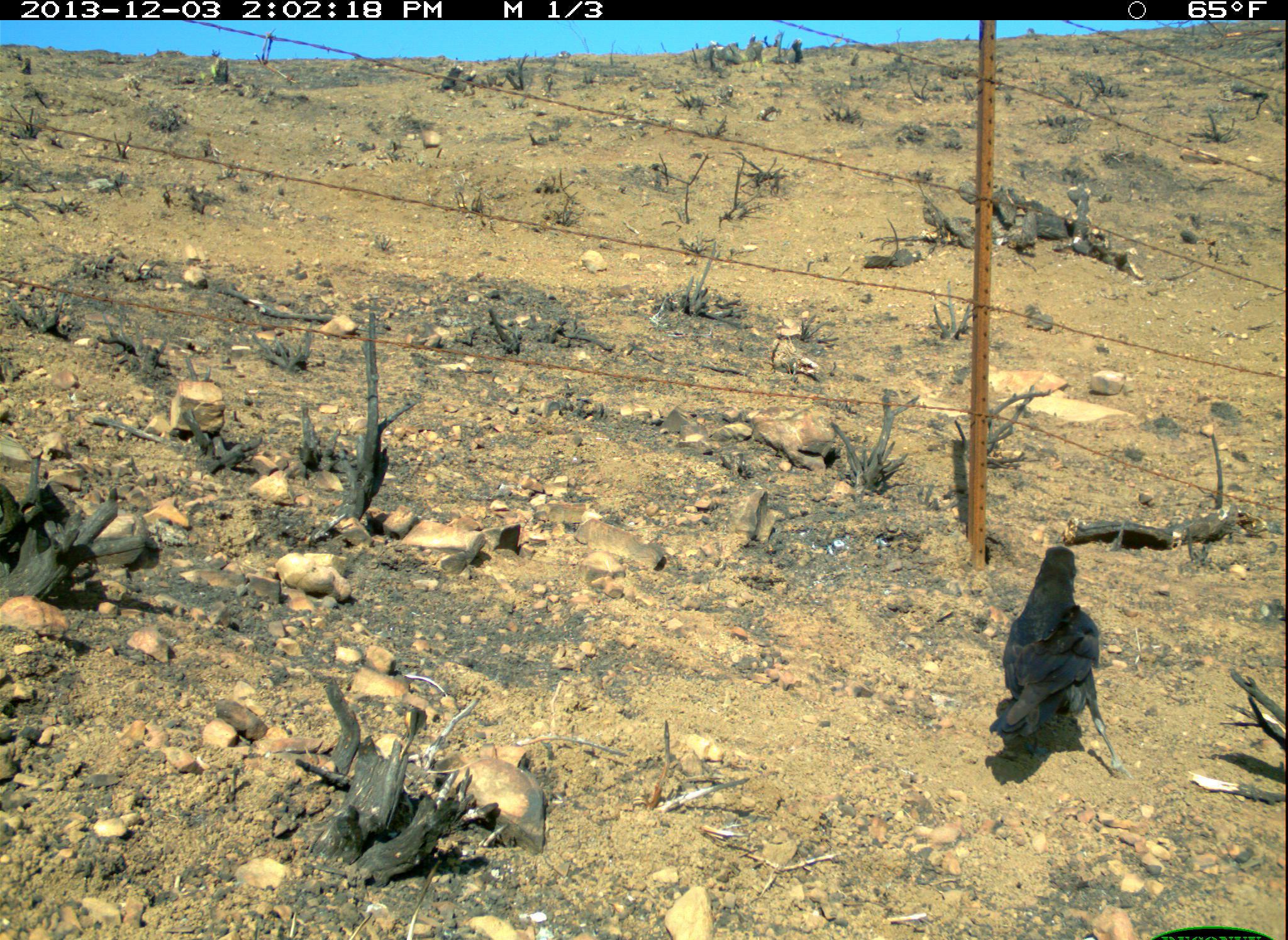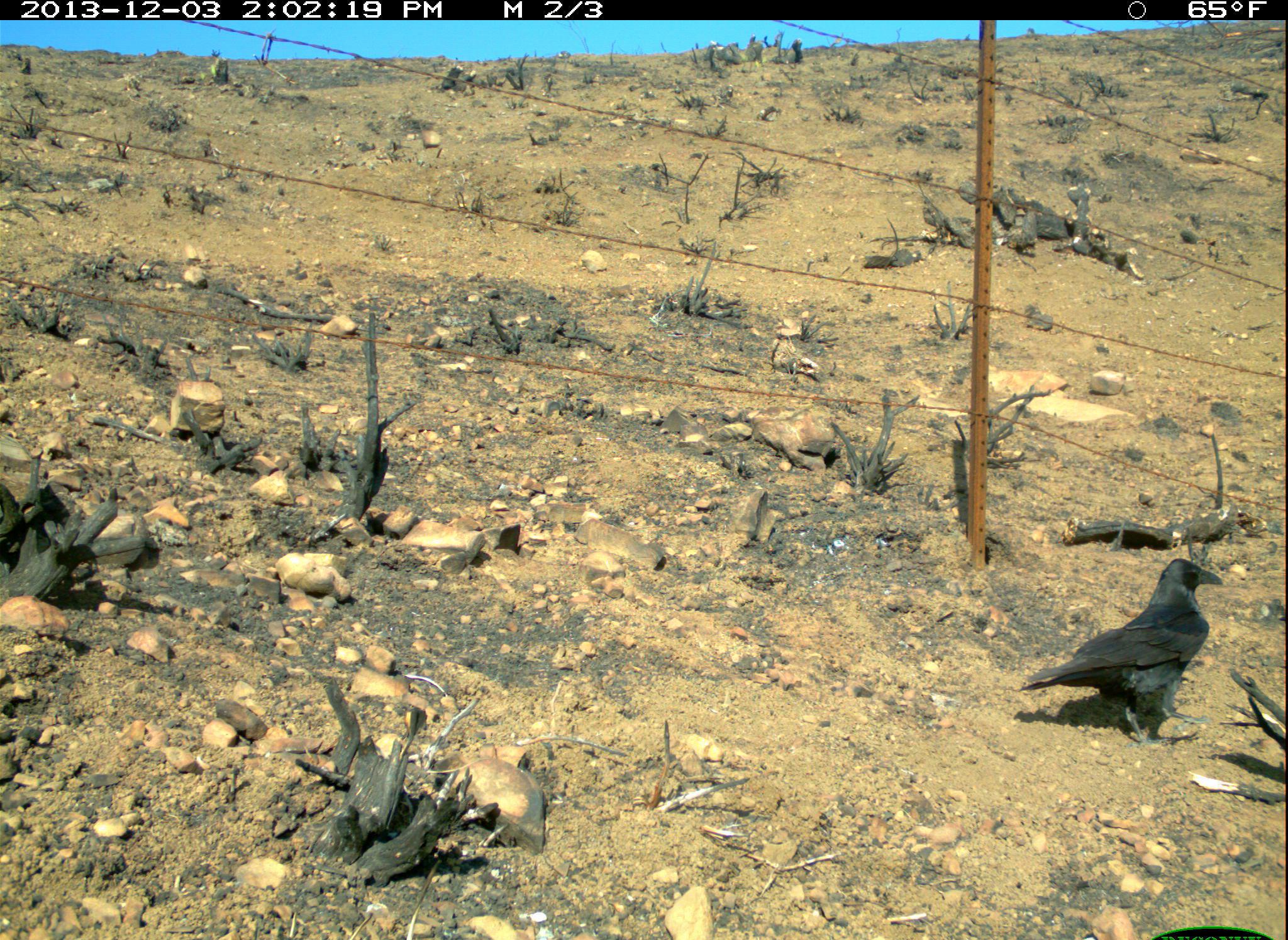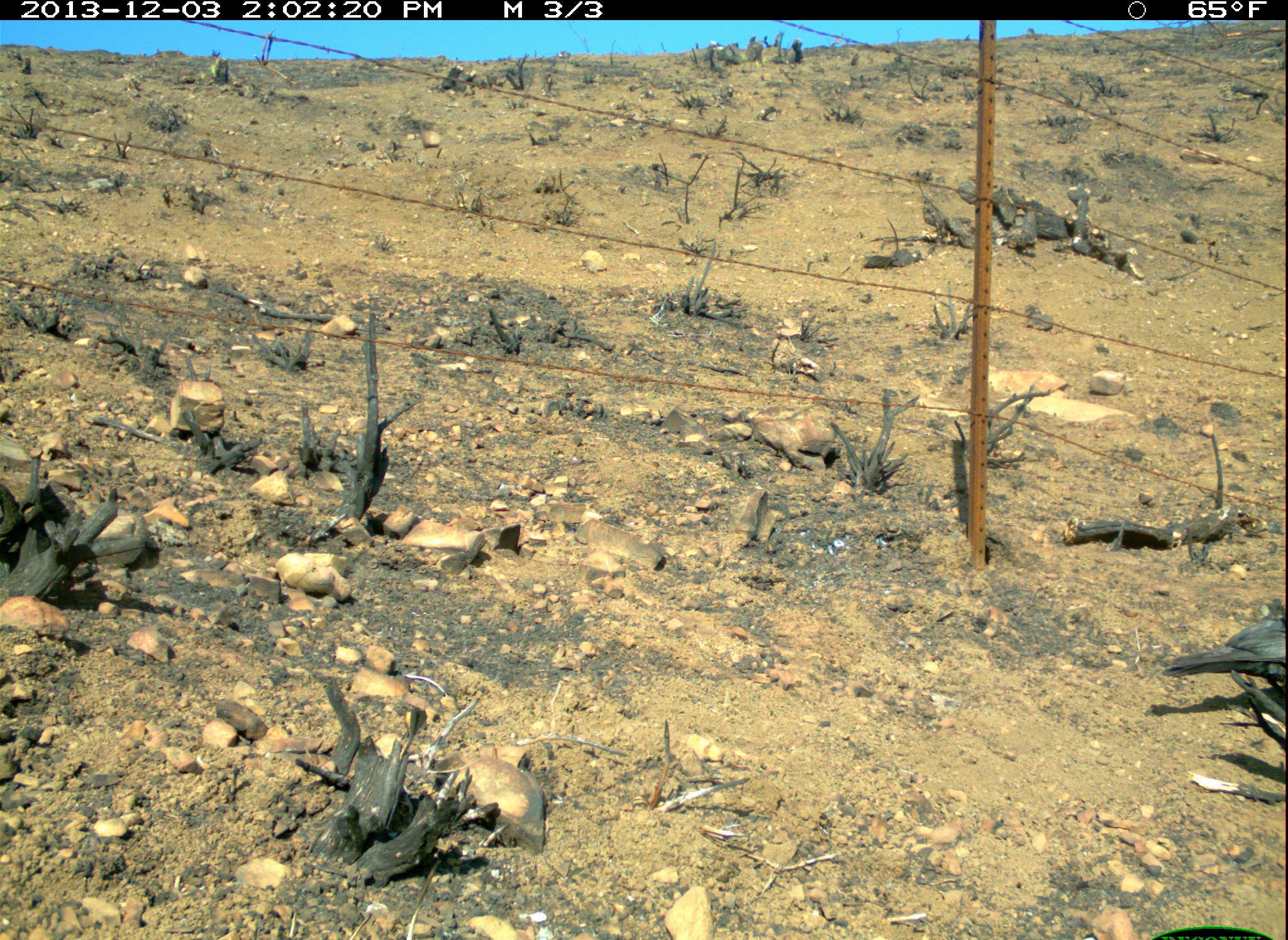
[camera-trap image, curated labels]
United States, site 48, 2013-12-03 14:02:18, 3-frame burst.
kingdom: Animalia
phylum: Chordata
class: Aves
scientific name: Aves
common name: bird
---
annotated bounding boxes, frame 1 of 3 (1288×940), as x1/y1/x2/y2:
bird: 985/547/1132/780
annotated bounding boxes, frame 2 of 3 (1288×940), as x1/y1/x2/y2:
bird: 1021/557/1225/751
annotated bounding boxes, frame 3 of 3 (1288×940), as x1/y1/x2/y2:
bird: 1160/609/1288/697